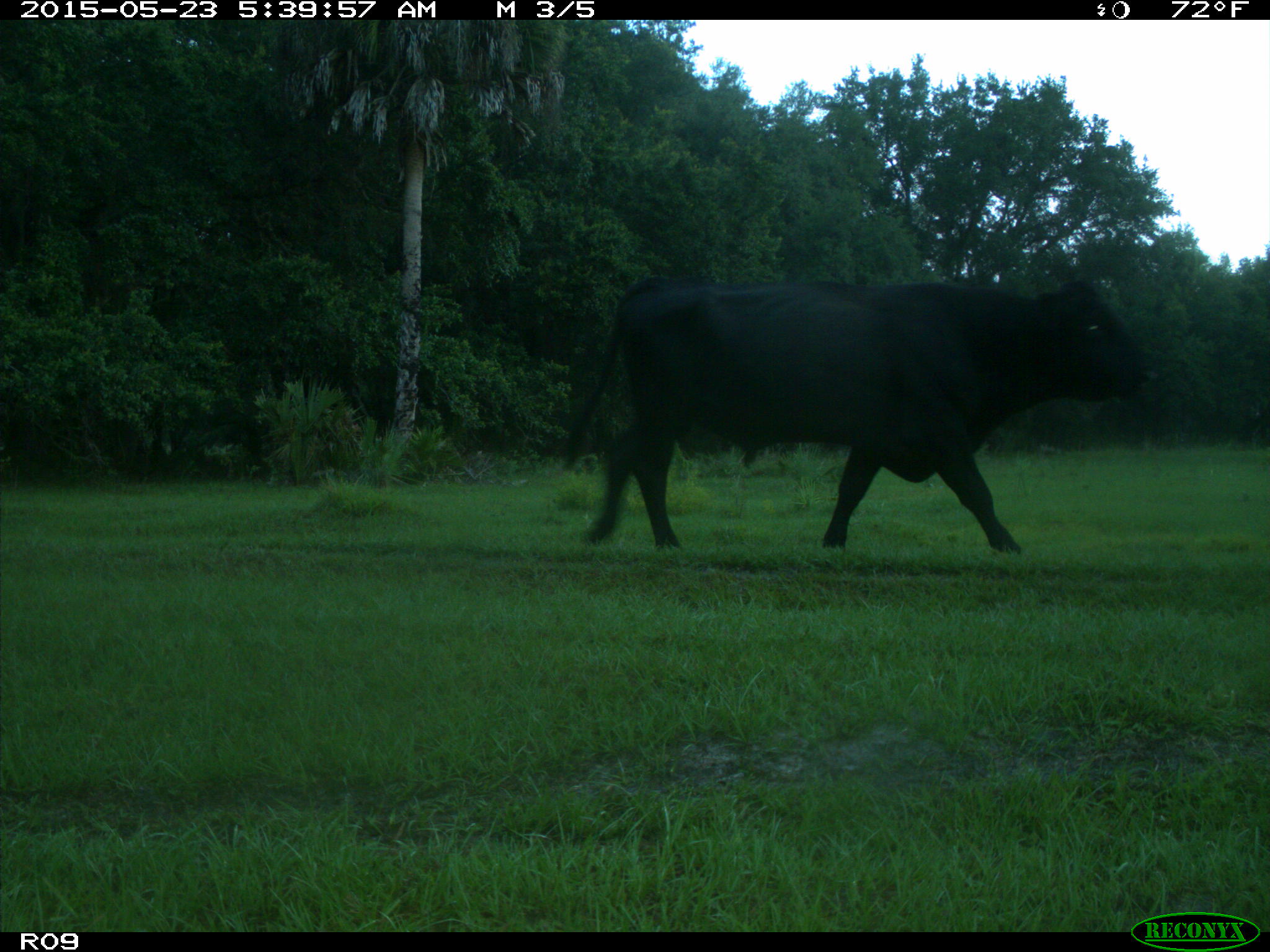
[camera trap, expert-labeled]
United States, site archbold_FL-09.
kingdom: Animalia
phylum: Chordata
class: Mammalia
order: Artiodactyla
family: Bovidae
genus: Bos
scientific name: Bos taurus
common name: domestic cow